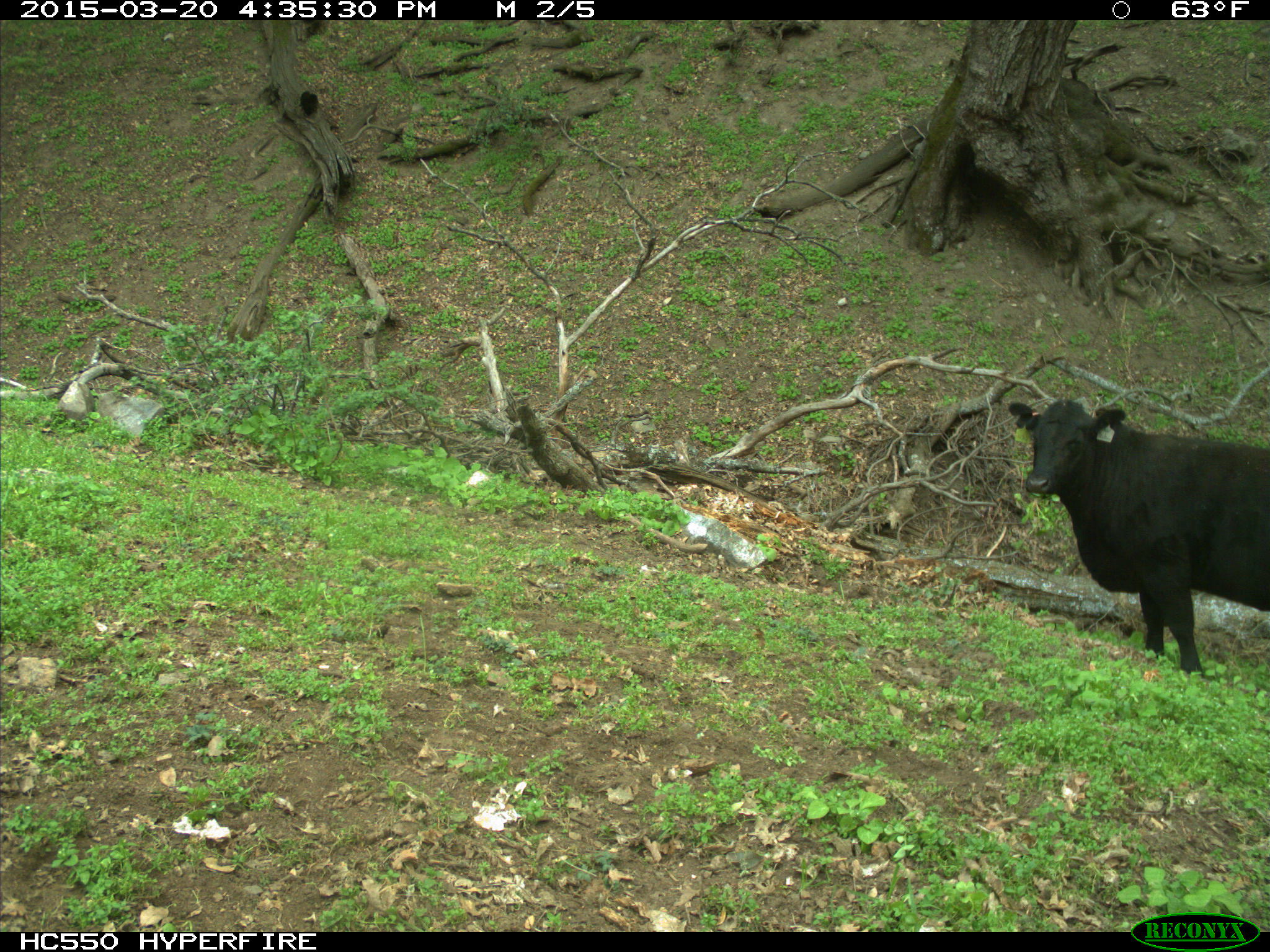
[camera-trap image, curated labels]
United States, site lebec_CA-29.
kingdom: Animalia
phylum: Chordata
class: Mammalia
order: Artiodactyla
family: Bovidae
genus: Bos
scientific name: Bos taurus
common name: domestic cow